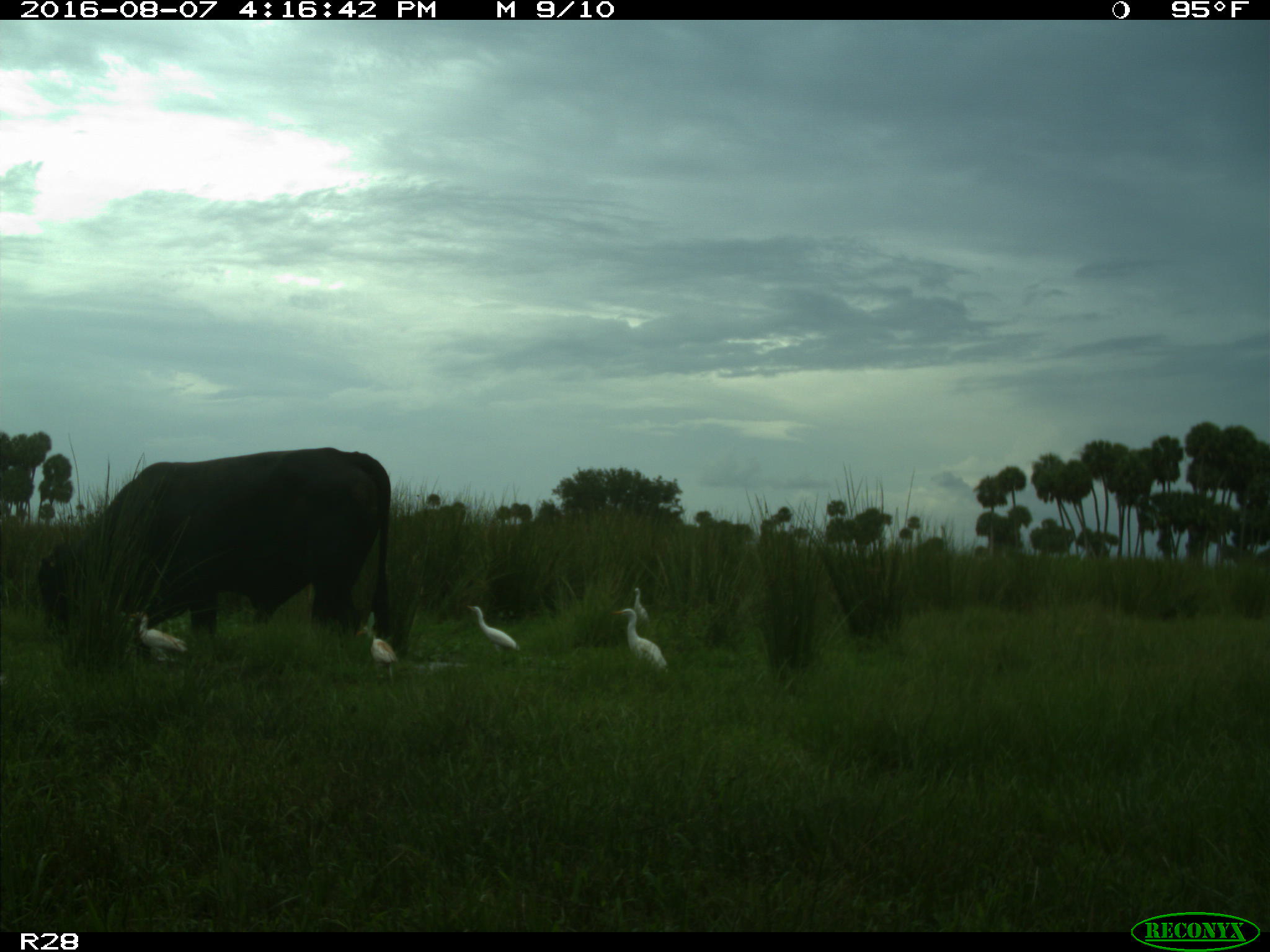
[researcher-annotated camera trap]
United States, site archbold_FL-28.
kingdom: Animalia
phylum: Chordata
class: Mammalia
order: Artiodactyla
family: Bovidae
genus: Bos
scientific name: Bos taurus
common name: domestic cow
Bos taurus (domestic cow).